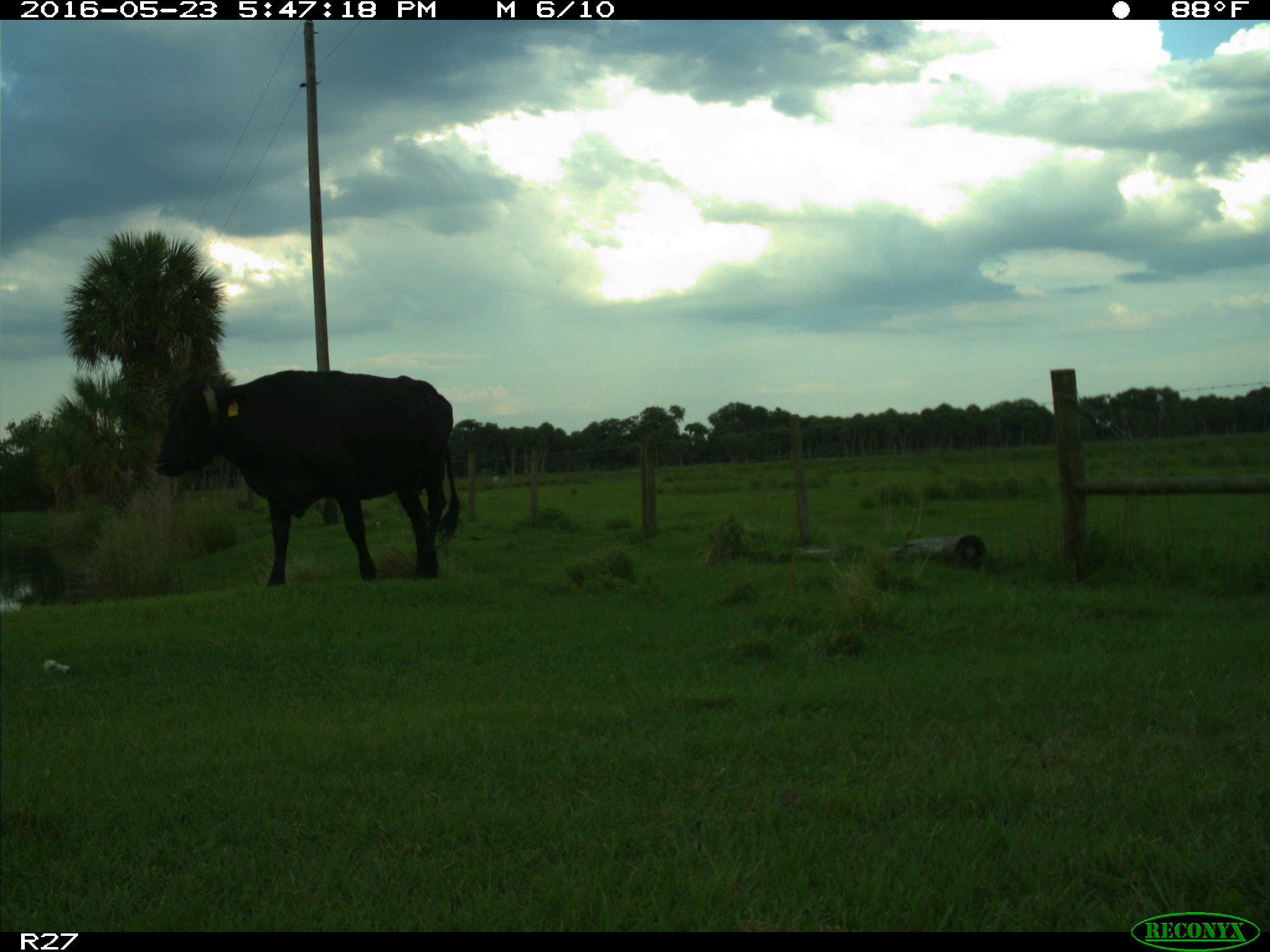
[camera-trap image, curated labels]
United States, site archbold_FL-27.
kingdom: Animalia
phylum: Chordata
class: Mammalia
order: Artiodactyla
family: Bovidae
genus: Bos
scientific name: Bos taurus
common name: domestic cow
Bos taurus (domestic cow).